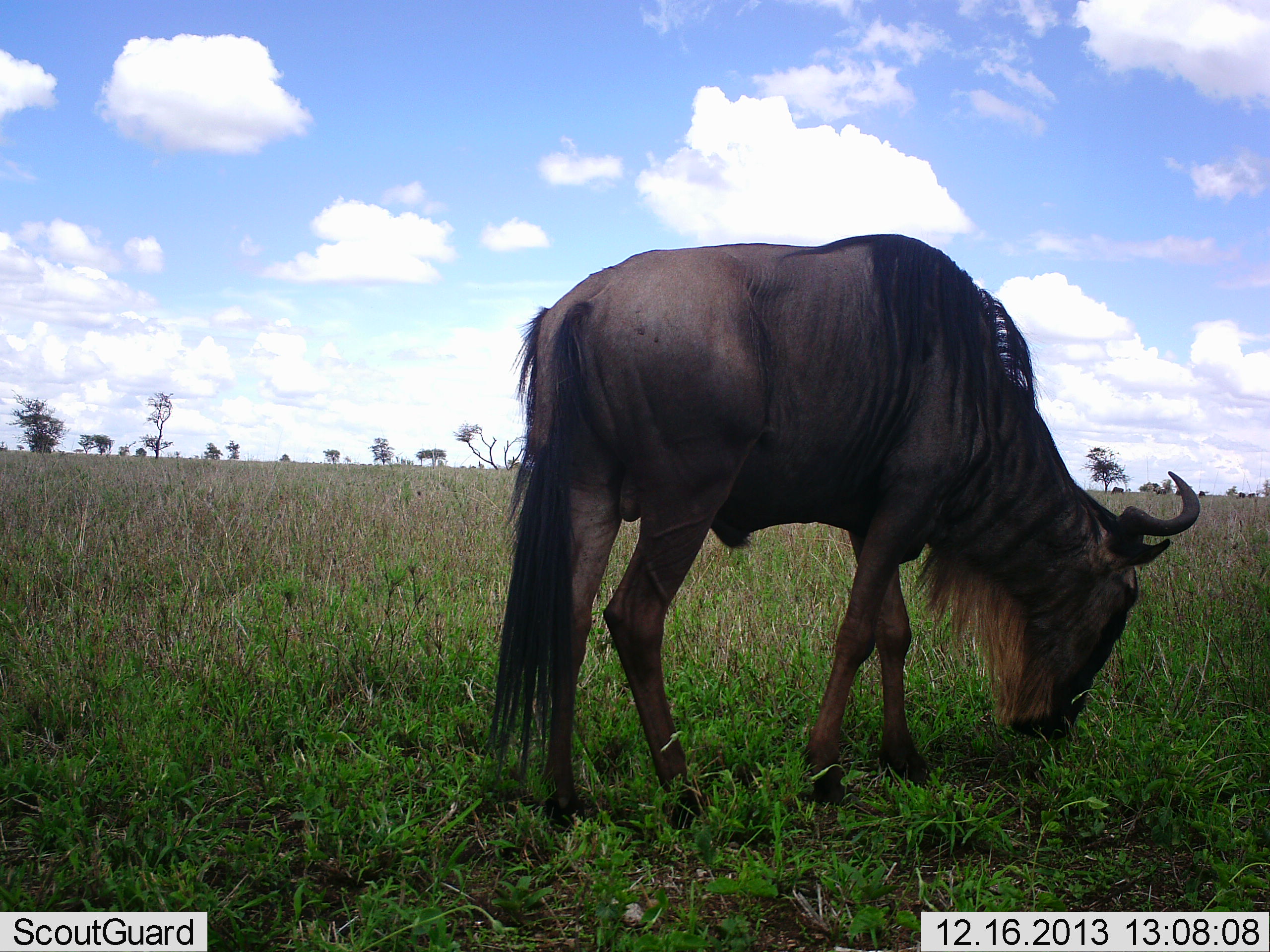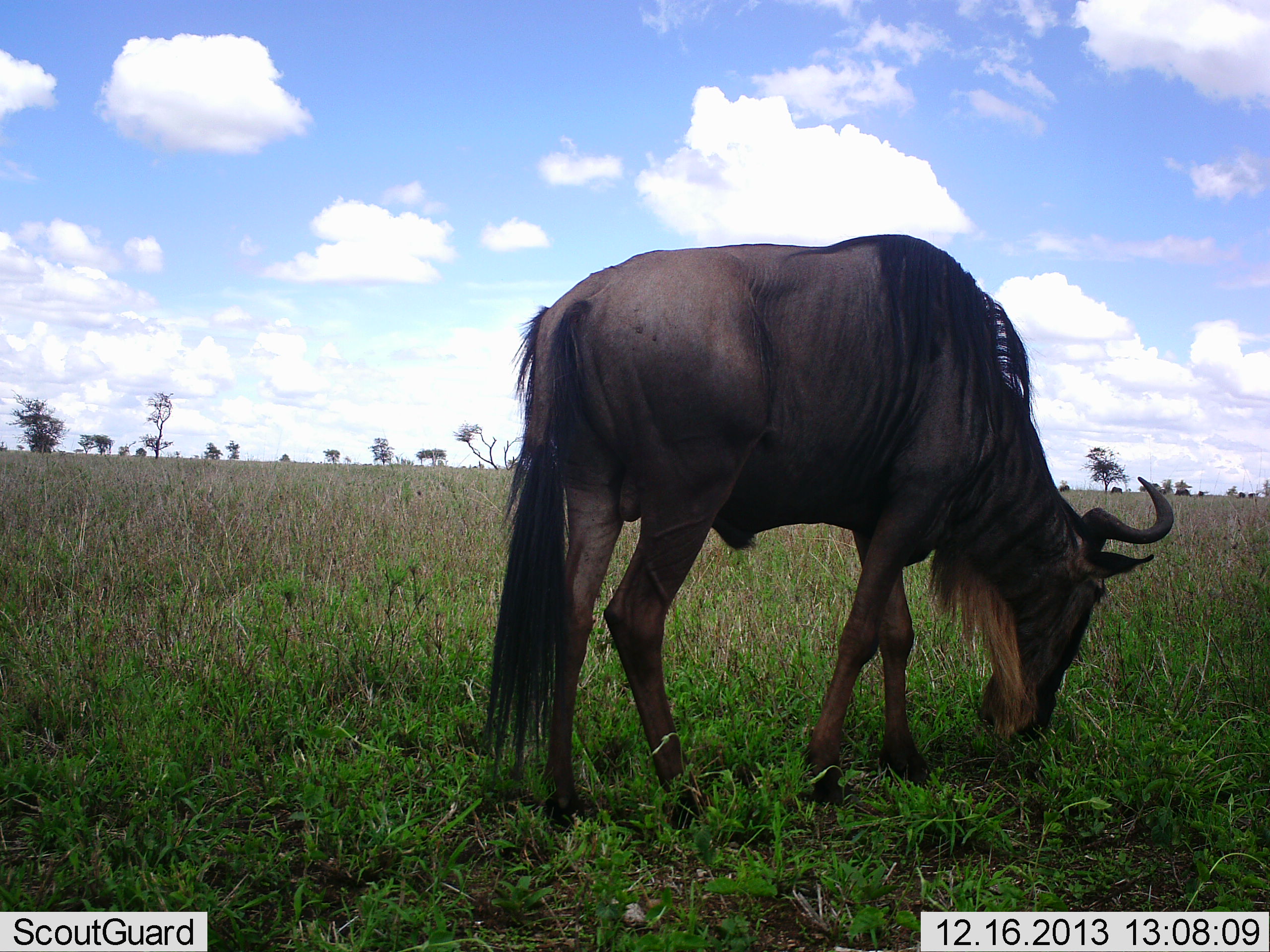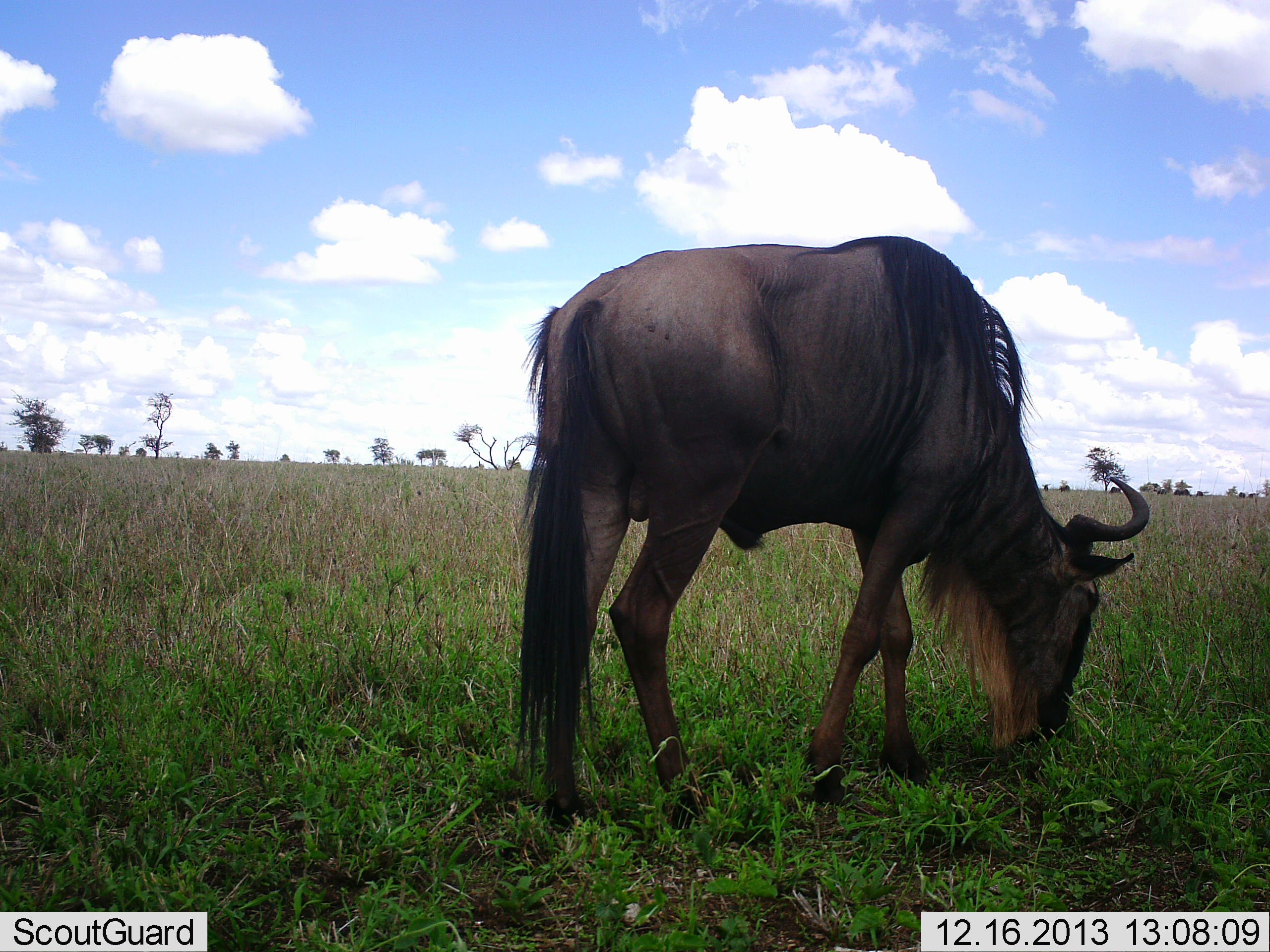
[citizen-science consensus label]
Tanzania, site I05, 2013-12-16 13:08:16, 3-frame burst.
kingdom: Animalia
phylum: Chordata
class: Mammalia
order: Artiodactyla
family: Bovidae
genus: Connochaetes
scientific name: Connochaetes taurinus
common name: blue wildebeest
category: wildebeest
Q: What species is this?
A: Wildebeest (blue wildebeest) (Connochaetes taurinus).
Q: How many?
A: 1.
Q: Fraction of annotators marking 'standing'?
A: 22%.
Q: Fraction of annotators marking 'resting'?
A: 0%.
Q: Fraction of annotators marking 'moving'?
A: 2%.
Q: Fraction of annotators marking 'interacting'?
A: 0%.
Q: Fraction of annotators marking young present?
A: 0%.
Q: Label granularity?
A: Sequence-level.